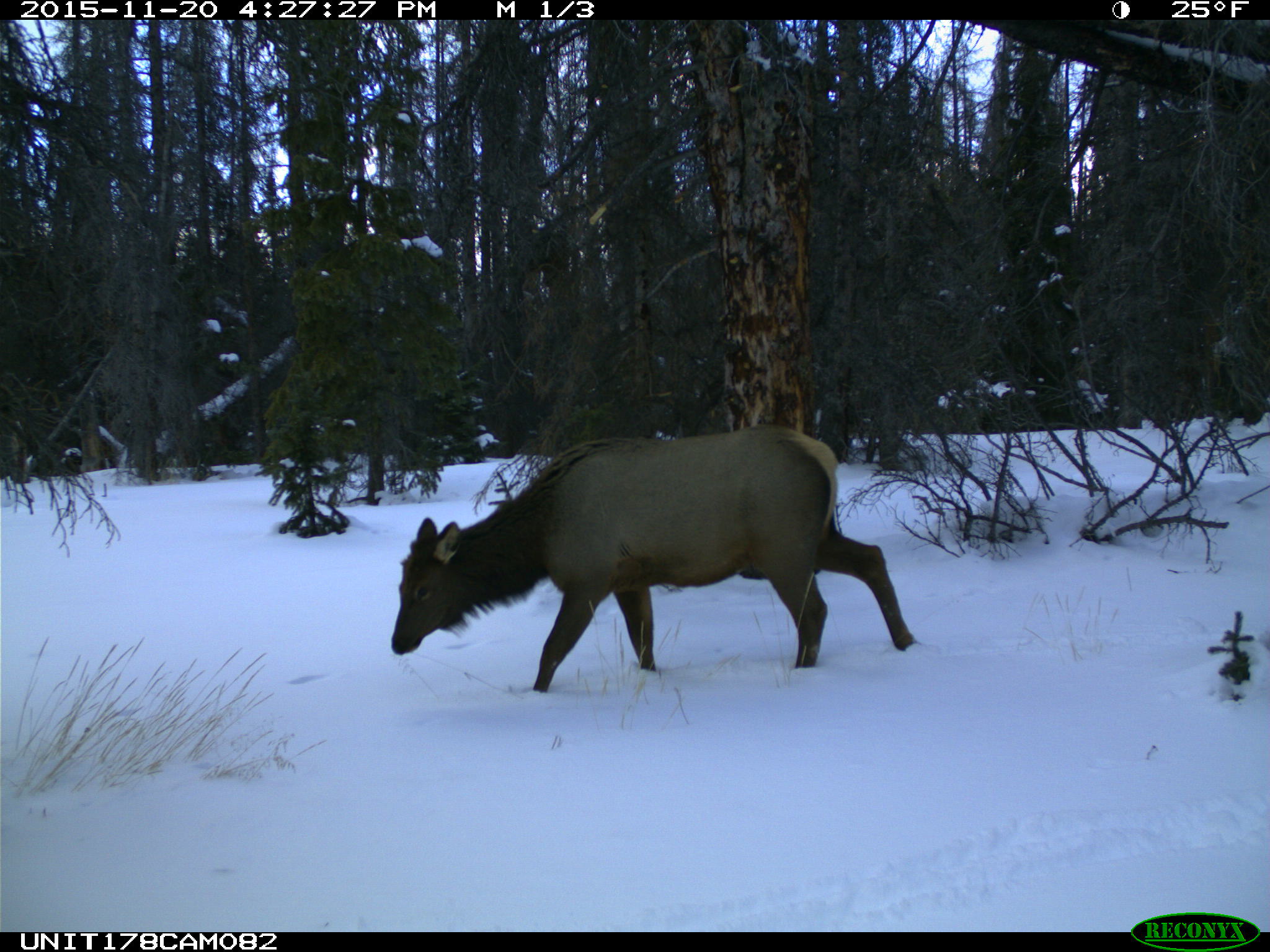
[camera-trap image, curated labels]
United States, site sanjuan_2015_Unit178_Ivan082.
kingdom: Animalia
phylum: Chordata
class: Mammalia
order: Artiodactyla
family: Cervidae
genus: Cervus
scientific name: Cervus elaphus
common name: red deer